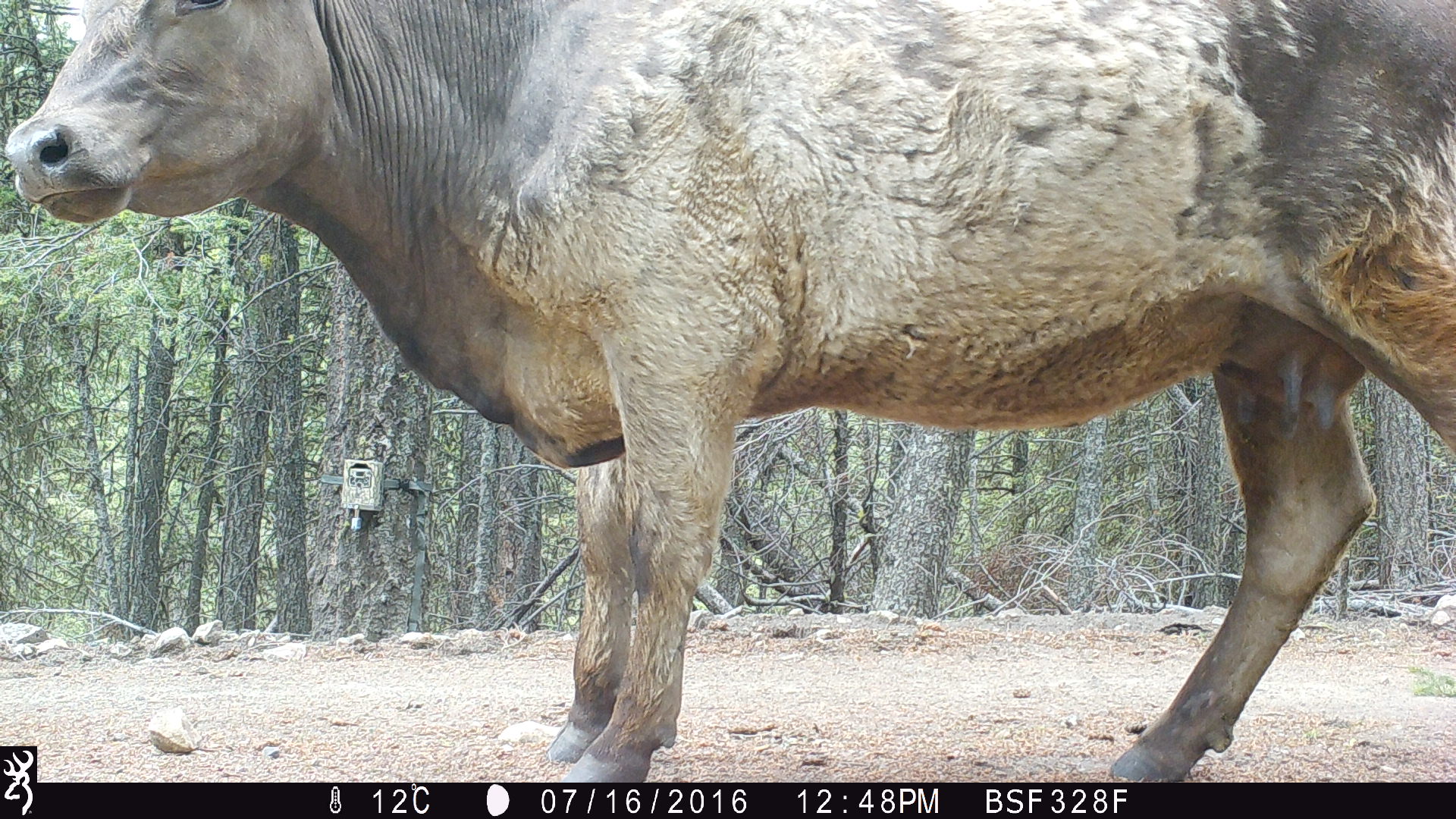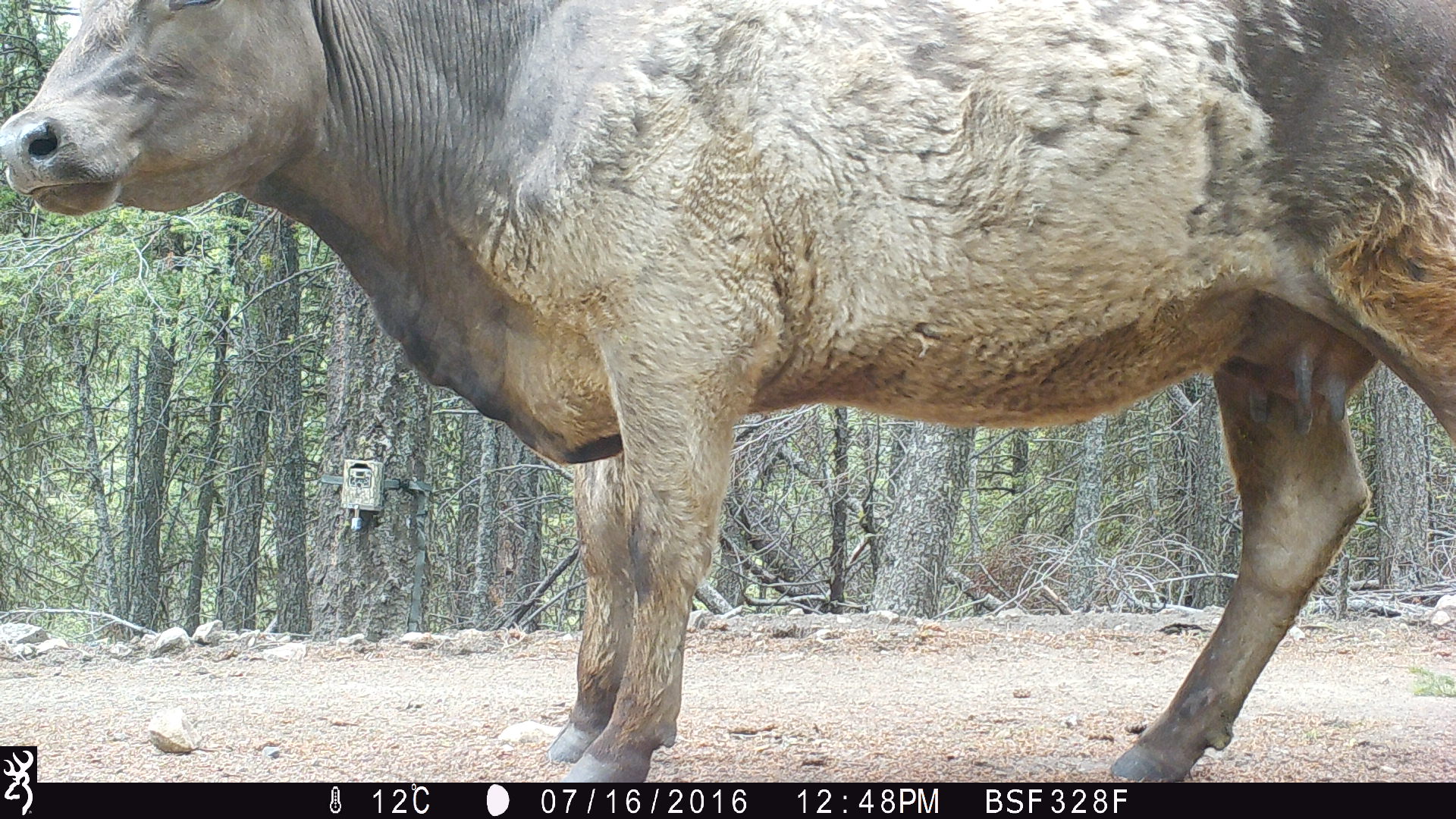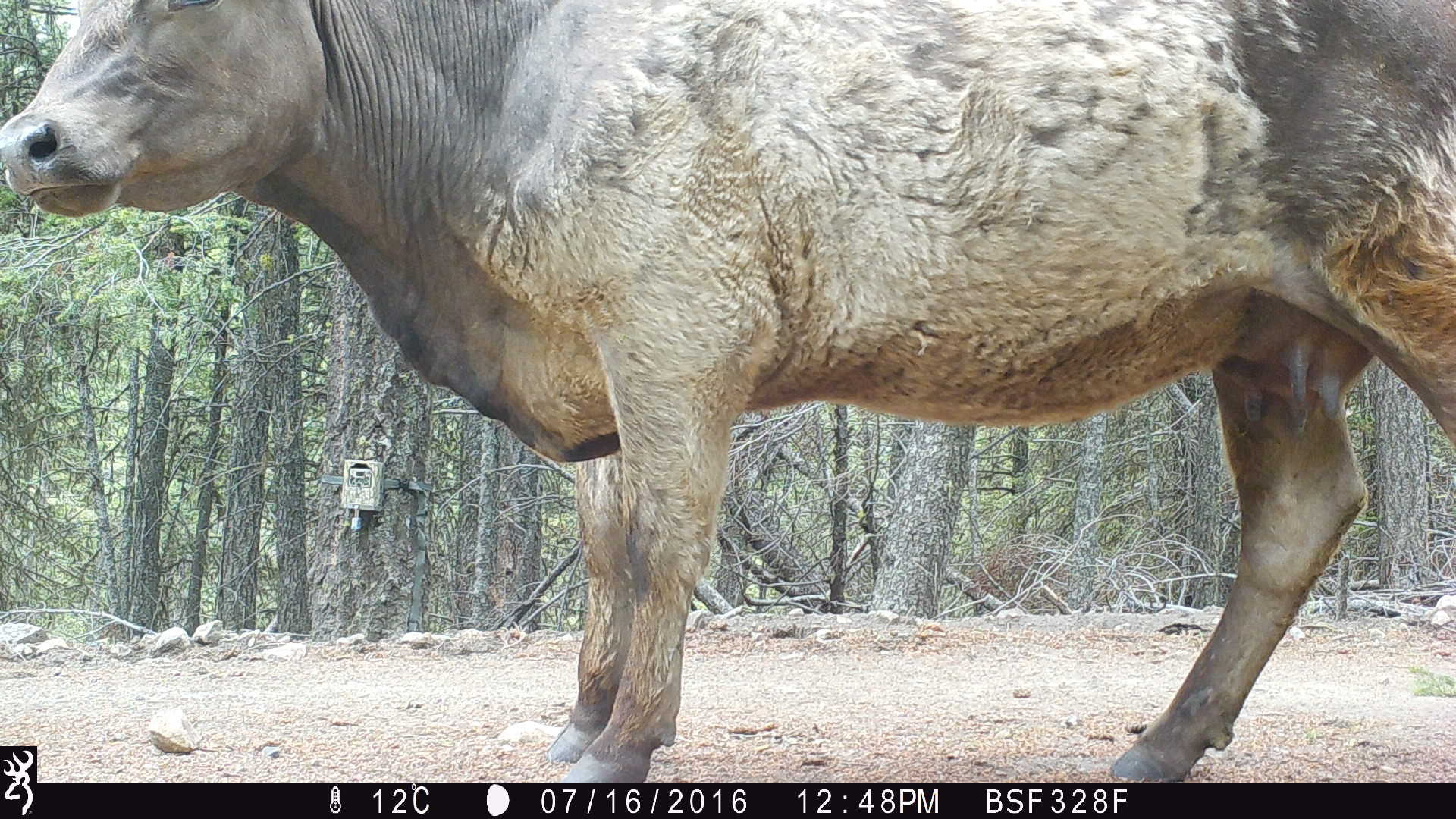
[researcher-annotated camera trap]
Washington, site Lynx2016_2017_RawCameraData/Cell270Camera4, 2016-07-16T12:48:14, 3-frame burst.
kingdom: Animalia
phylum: Chordata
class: Mammalia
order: Artiodactyla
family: Bovidae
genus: Bos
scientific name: Bos taurus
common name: domestic cattle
Domestic cattle (Bos taurus). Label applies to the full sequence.